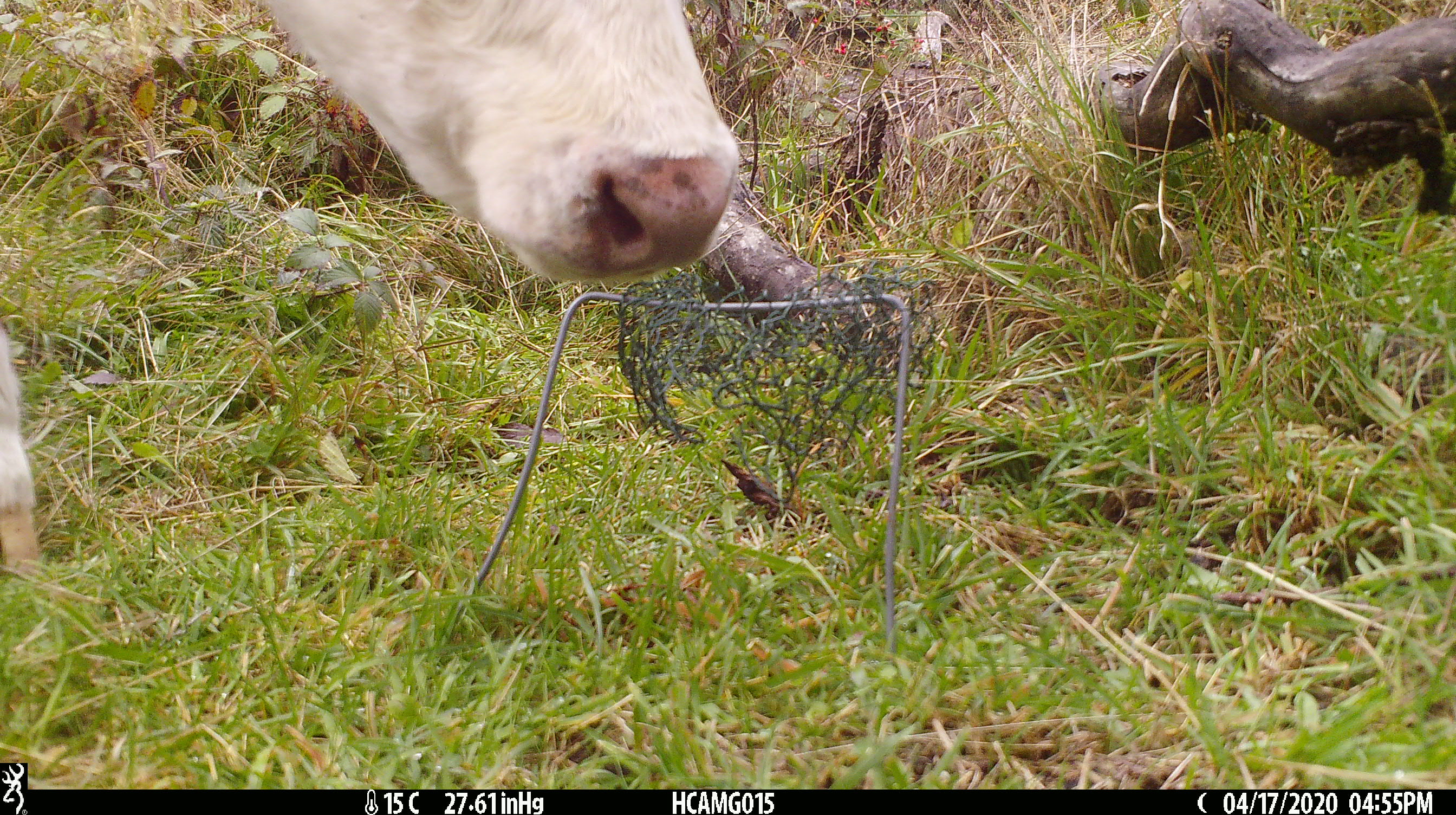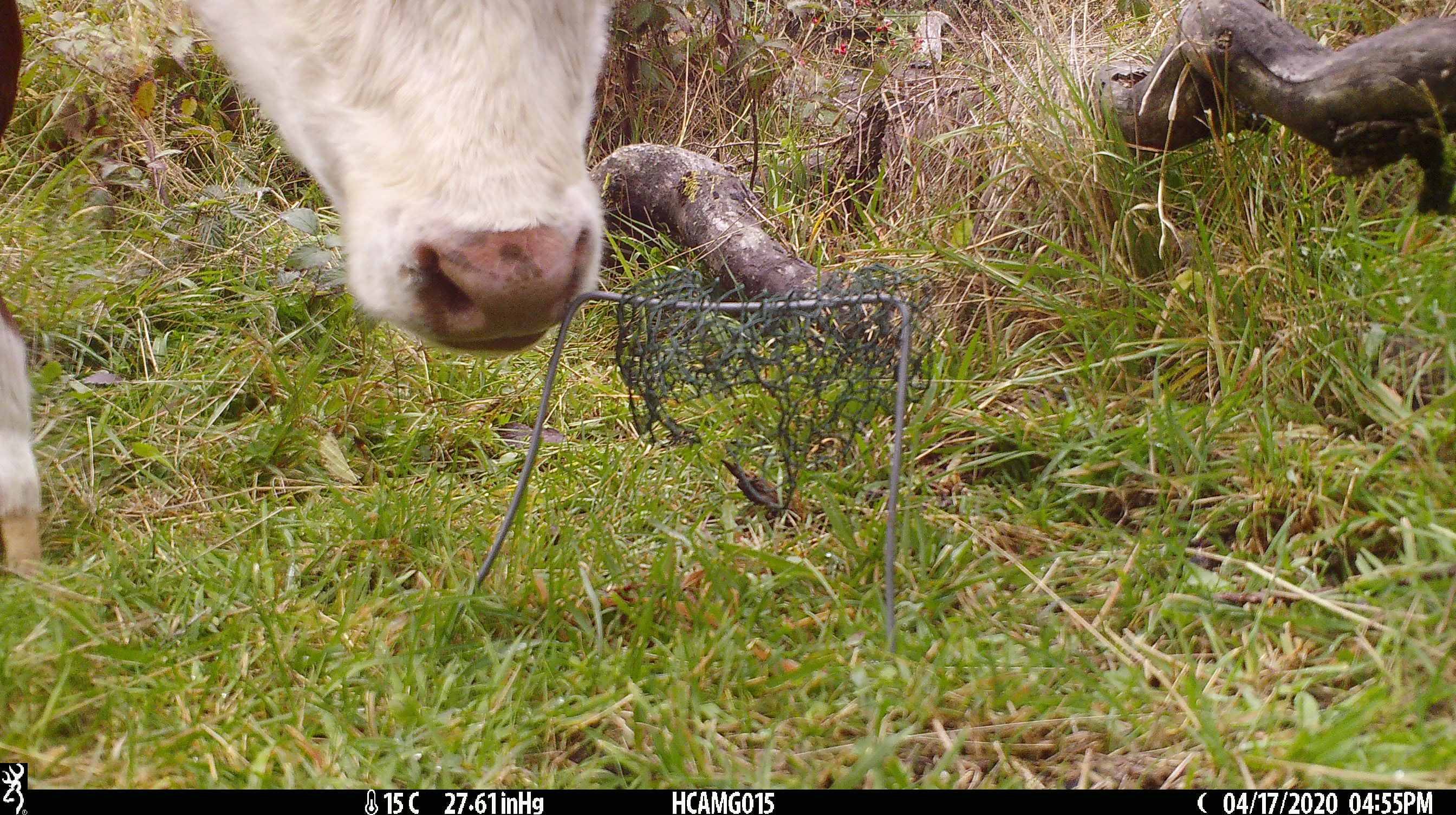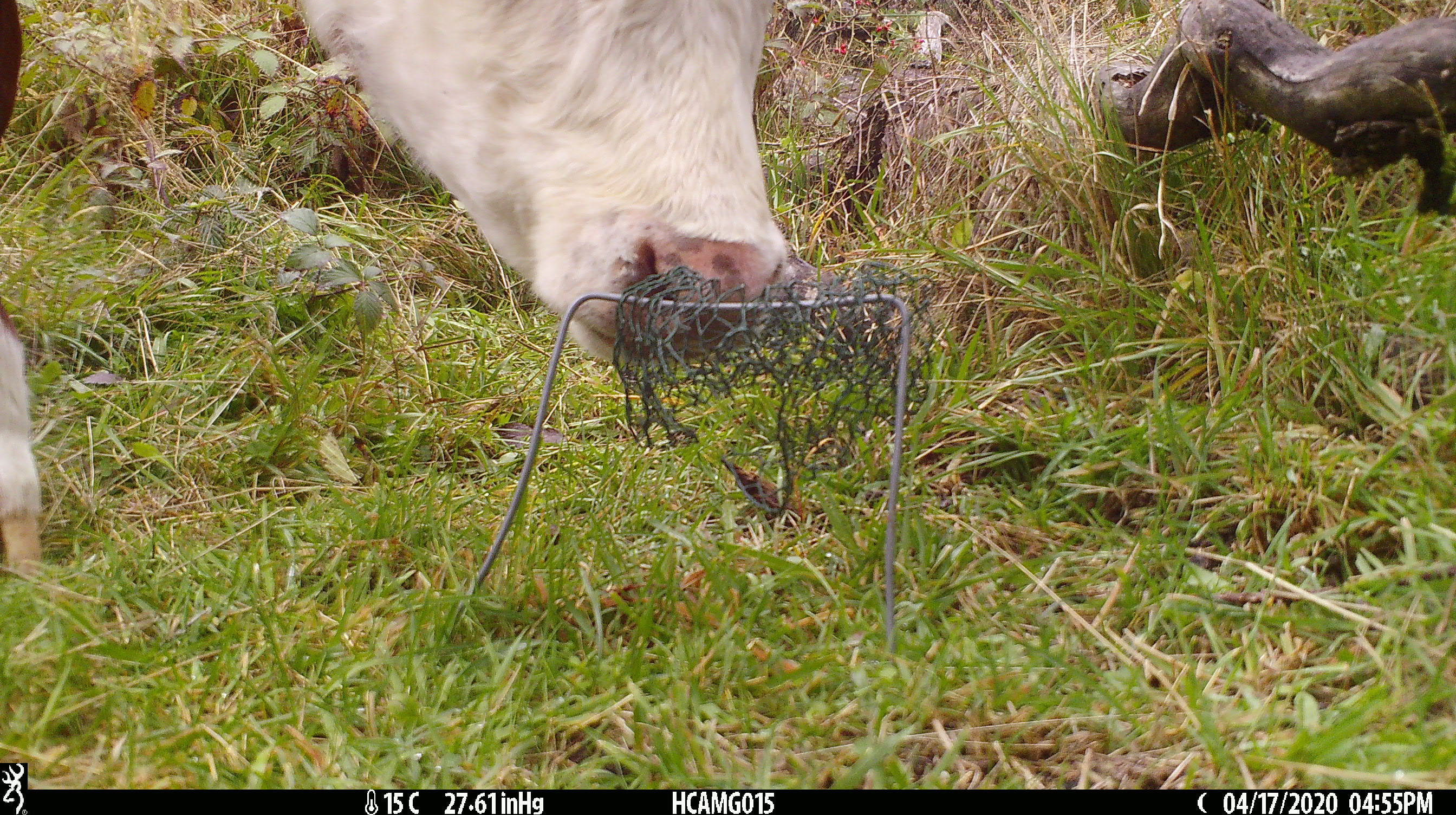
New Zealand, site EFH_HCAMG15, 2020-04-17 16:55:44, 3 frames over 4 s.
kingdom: Animalia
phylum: Chordata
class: Mammalia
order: Artiodactyla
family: Bovidae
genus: Bos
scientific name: Bos taurus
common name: domestic cow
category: cow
Cow (domestic cow) (Bos taurus).